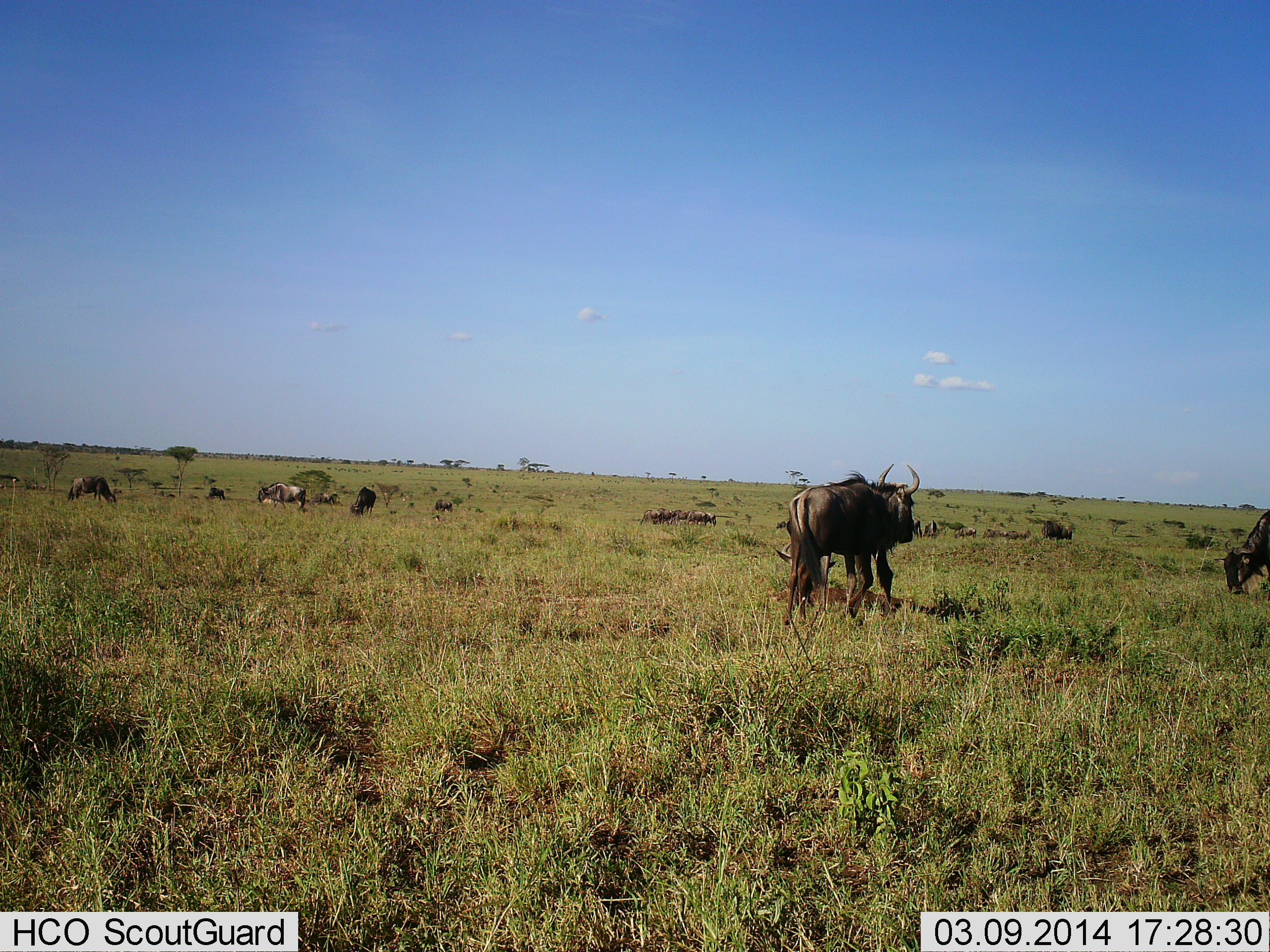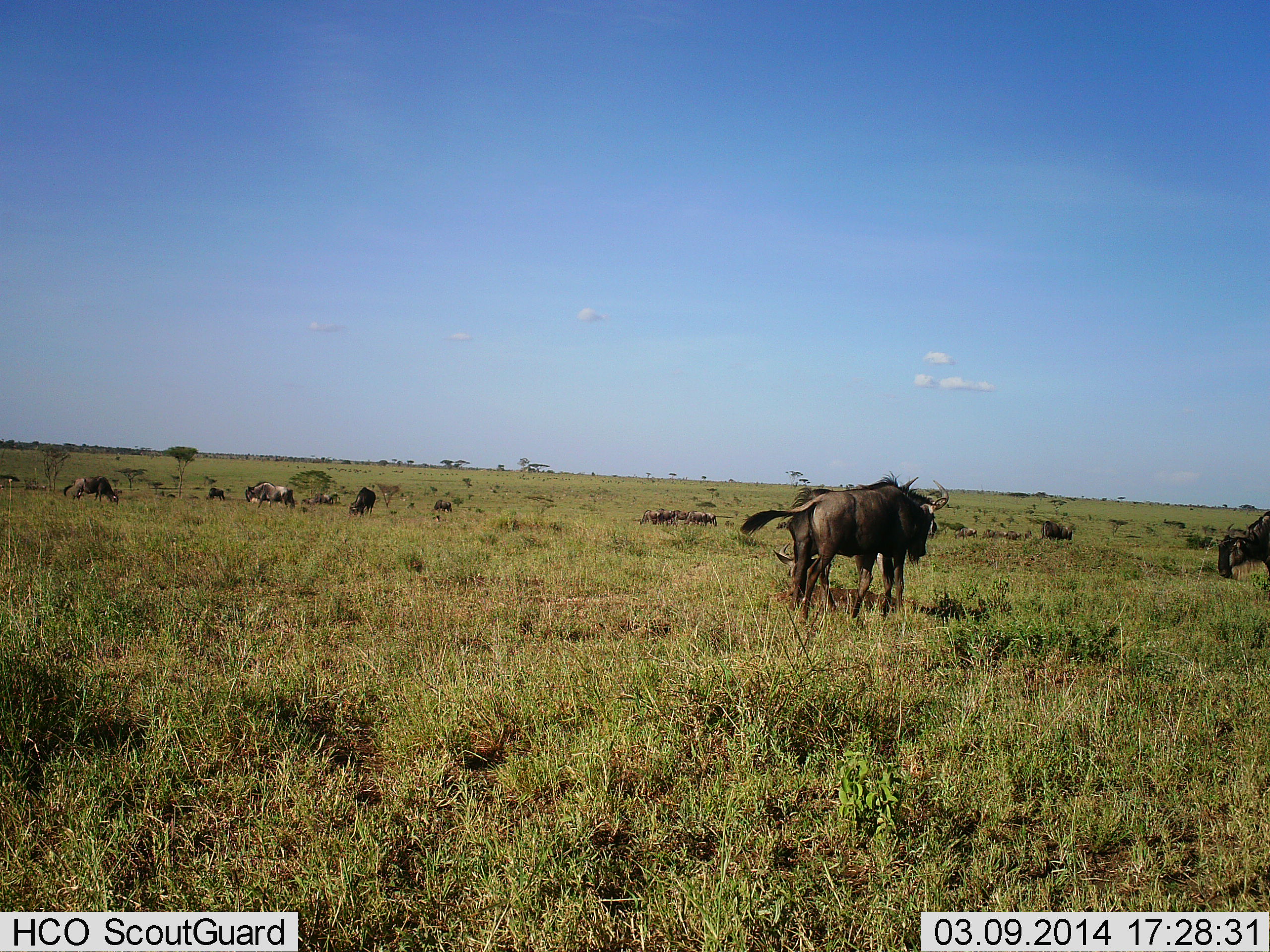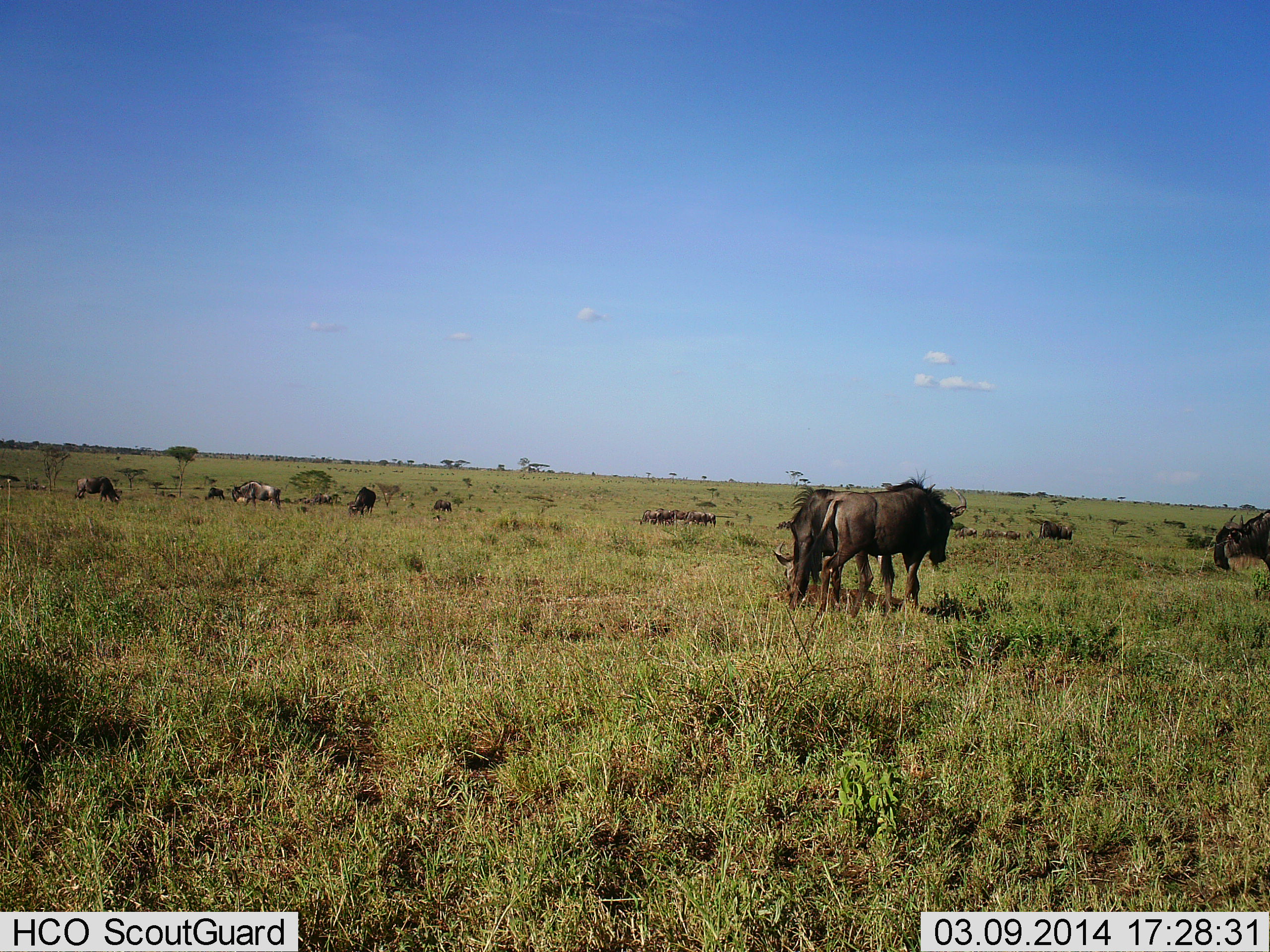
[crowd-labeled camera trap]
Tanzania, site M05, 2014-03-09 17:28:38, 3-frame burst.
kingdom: Animalia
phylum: Chordata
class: Mammalia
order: Artiodactyla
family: Bovidae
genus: Connochaetes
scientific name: Connochaetes taurinus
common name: blue wildebeest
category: wildebeest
Wildebeest (blue wildebeest) (Connochaetes taurinus), count 11-50. Behavior (volunteer vote fractions): standing 50%, resting 30%, moving 80%, interacting 10%. Young present (vote fraction): 10%. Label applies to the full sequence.